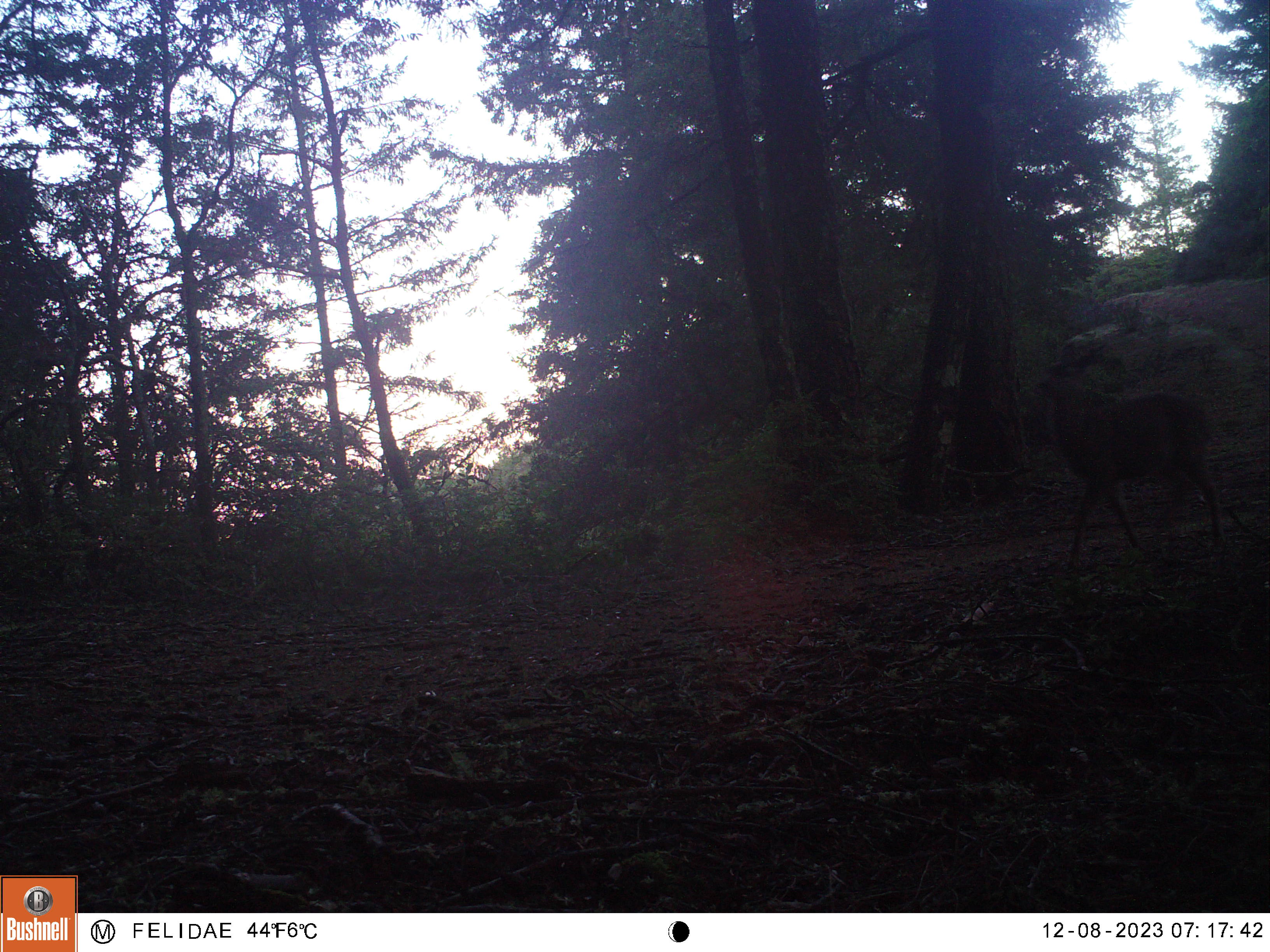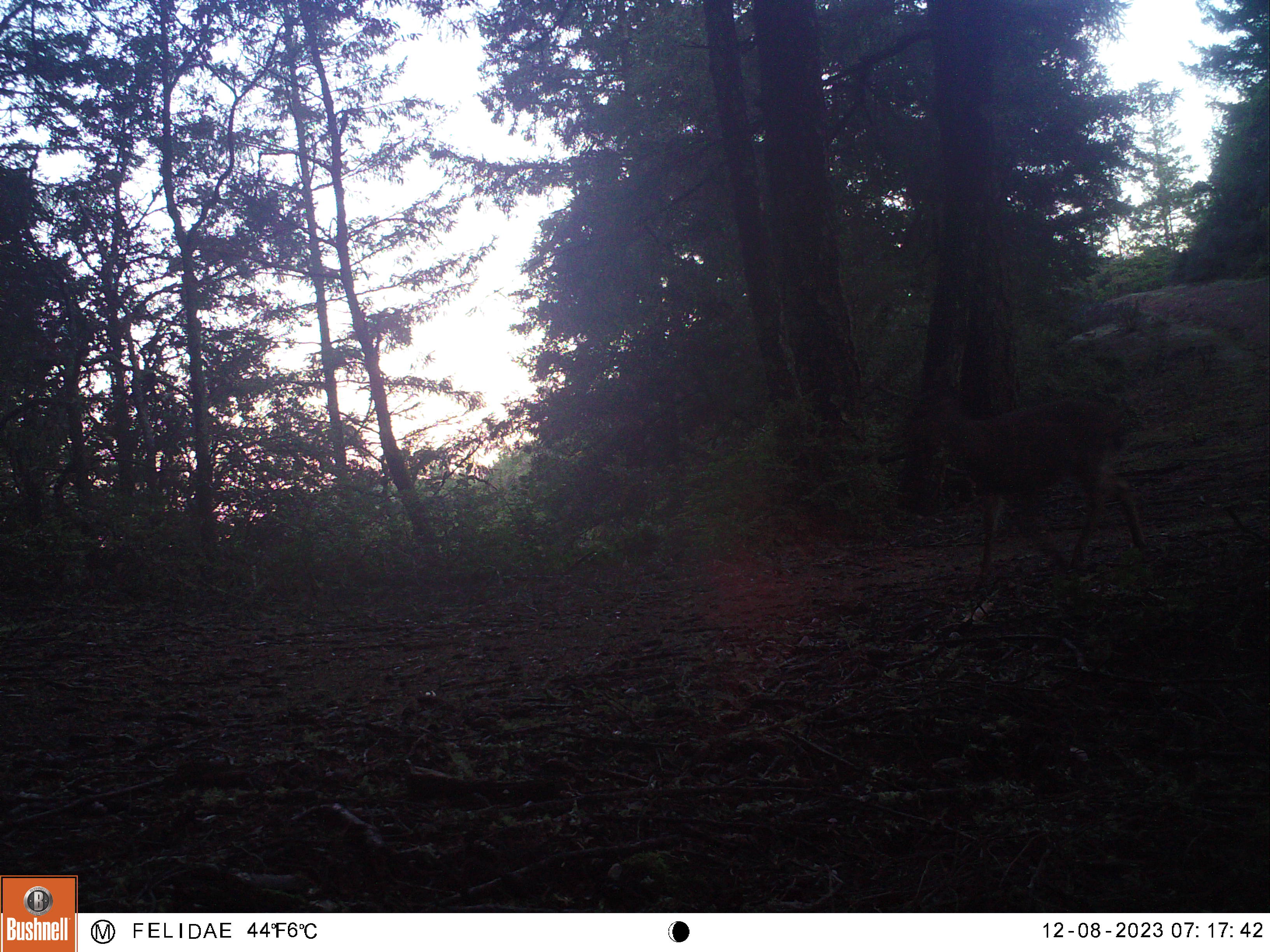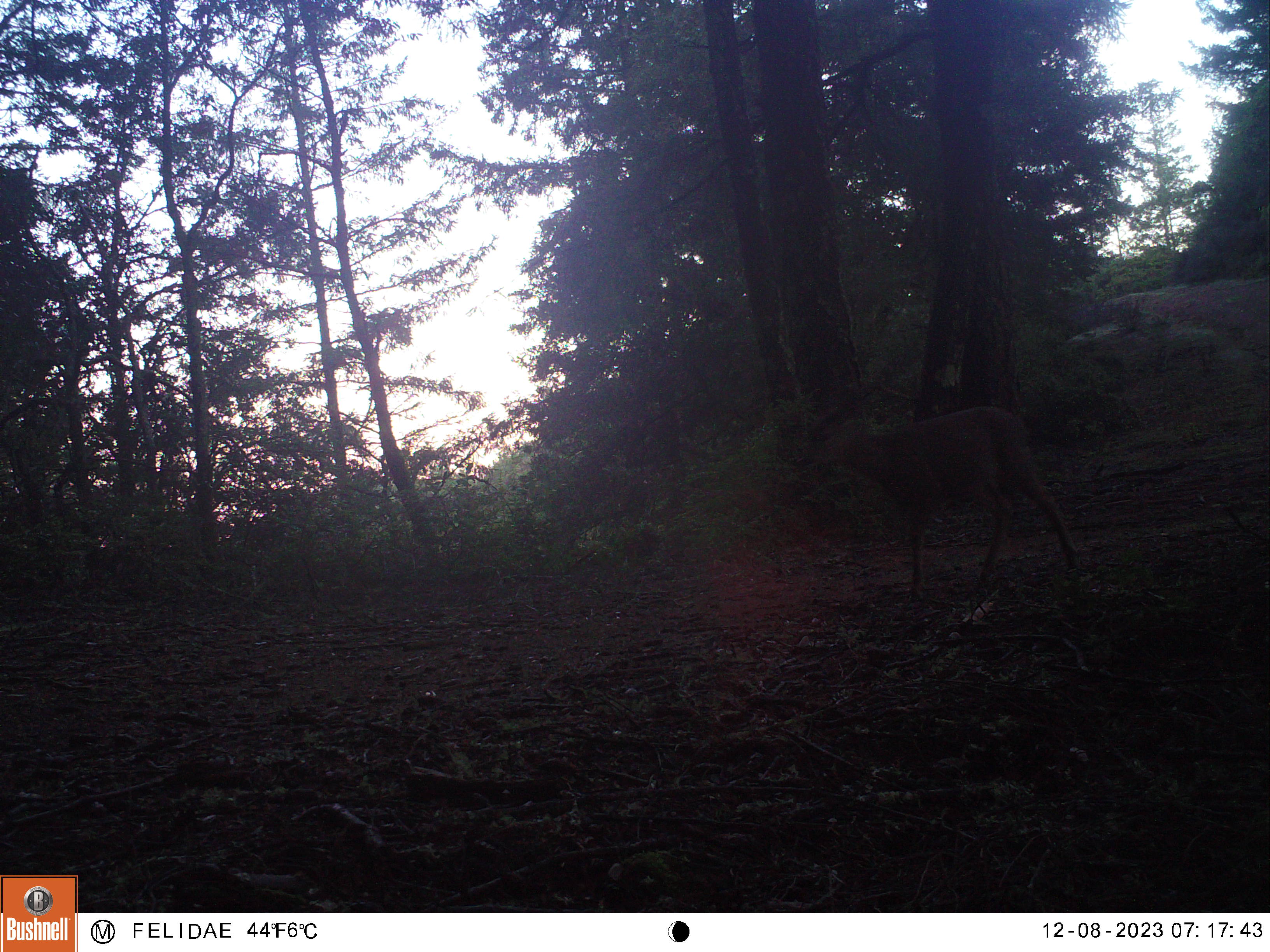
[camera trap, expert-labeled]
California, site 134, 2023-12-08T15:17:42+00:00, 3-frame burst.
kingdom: Animalia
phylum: Chordata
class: Mammalia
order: Artiodactyla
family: Cervidae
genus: Odocoileus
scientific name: Odocoileus hemionus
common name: mule deer